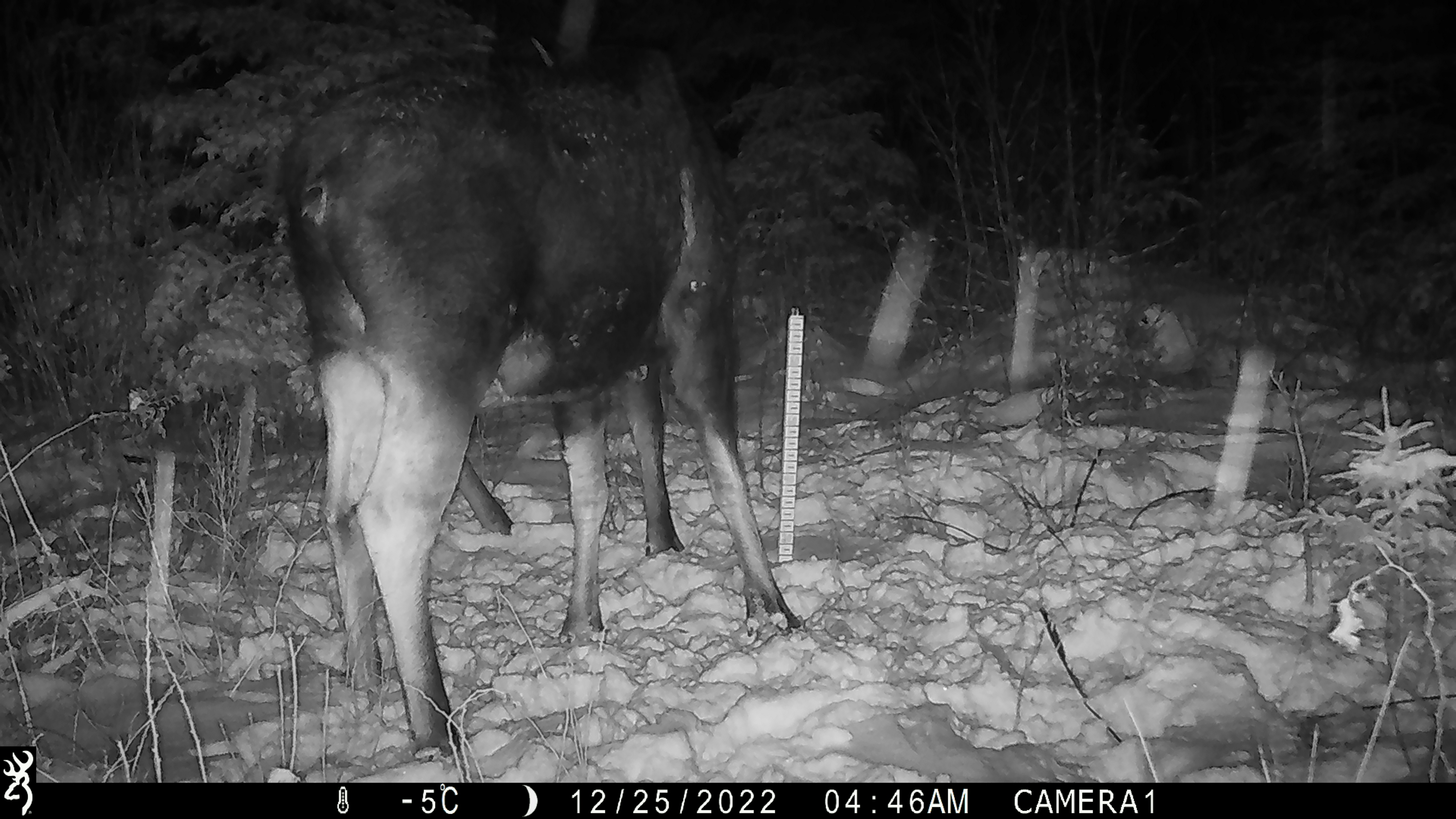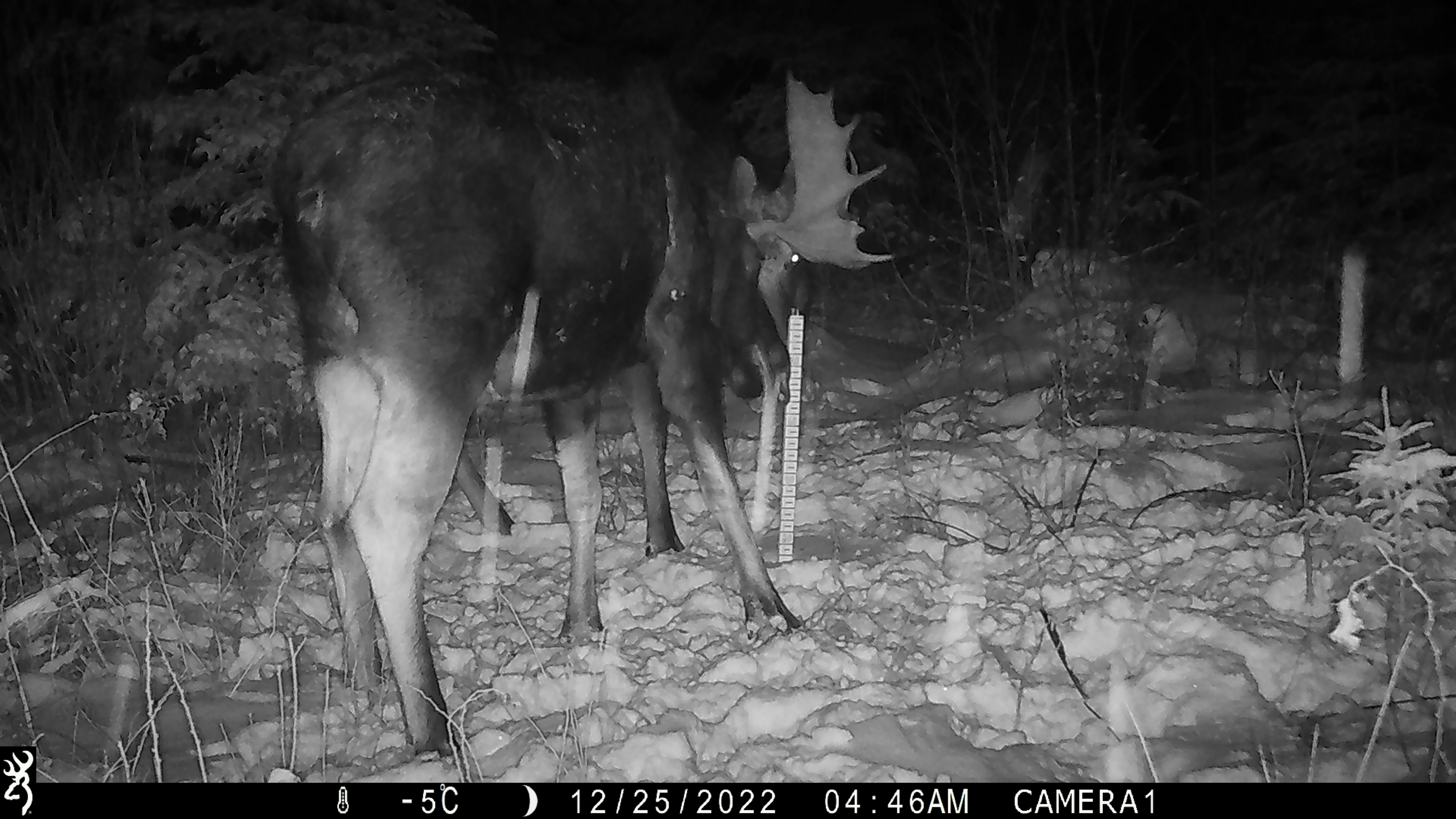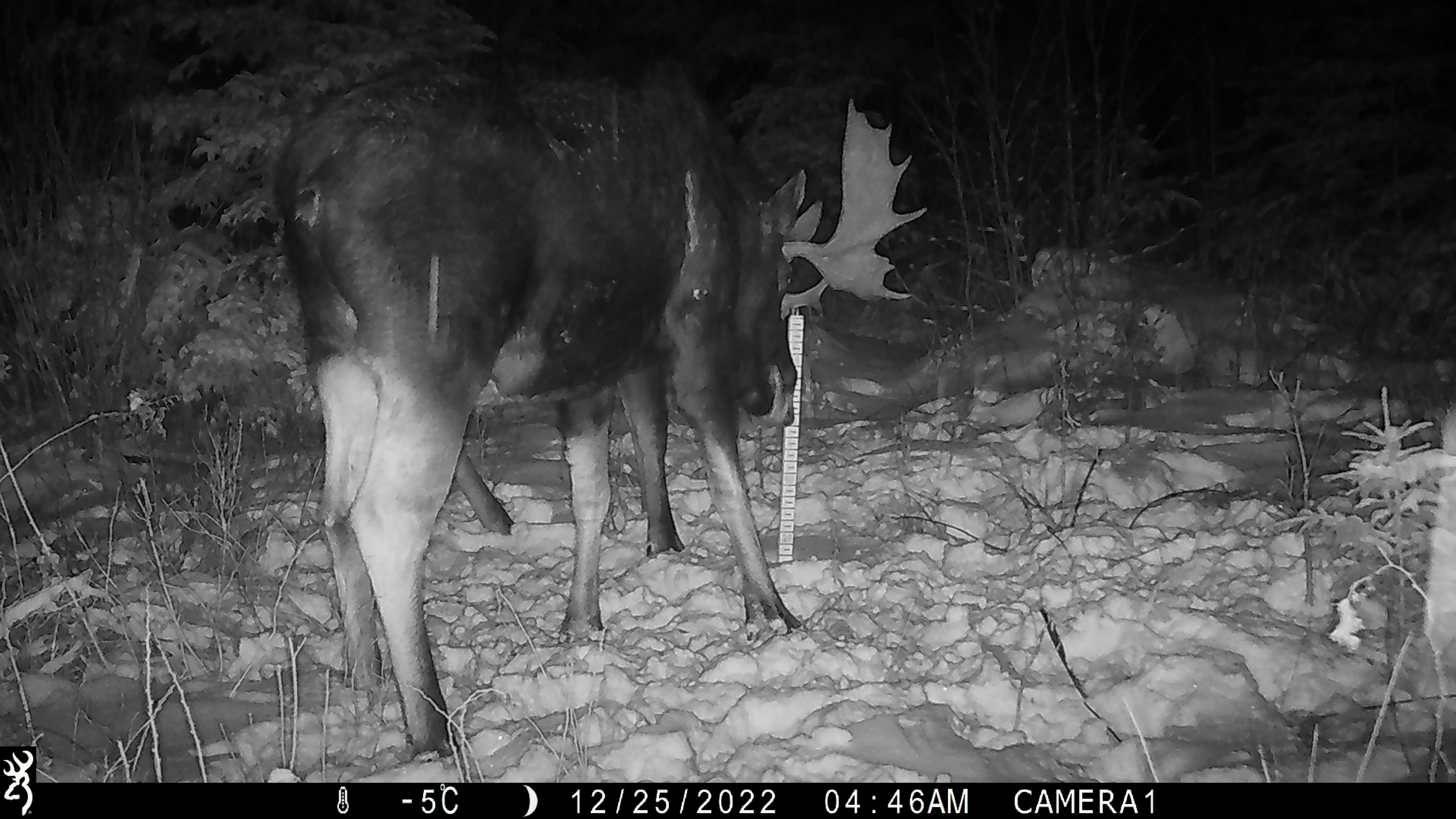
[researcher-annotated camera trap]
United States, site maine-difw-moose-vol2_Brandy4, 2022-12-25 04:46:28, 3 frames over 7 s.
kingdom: Animalia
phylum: Chordata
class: Mammalia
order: Artiodactyla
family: Cervidae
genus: Alces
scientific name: Alces alces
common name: moose